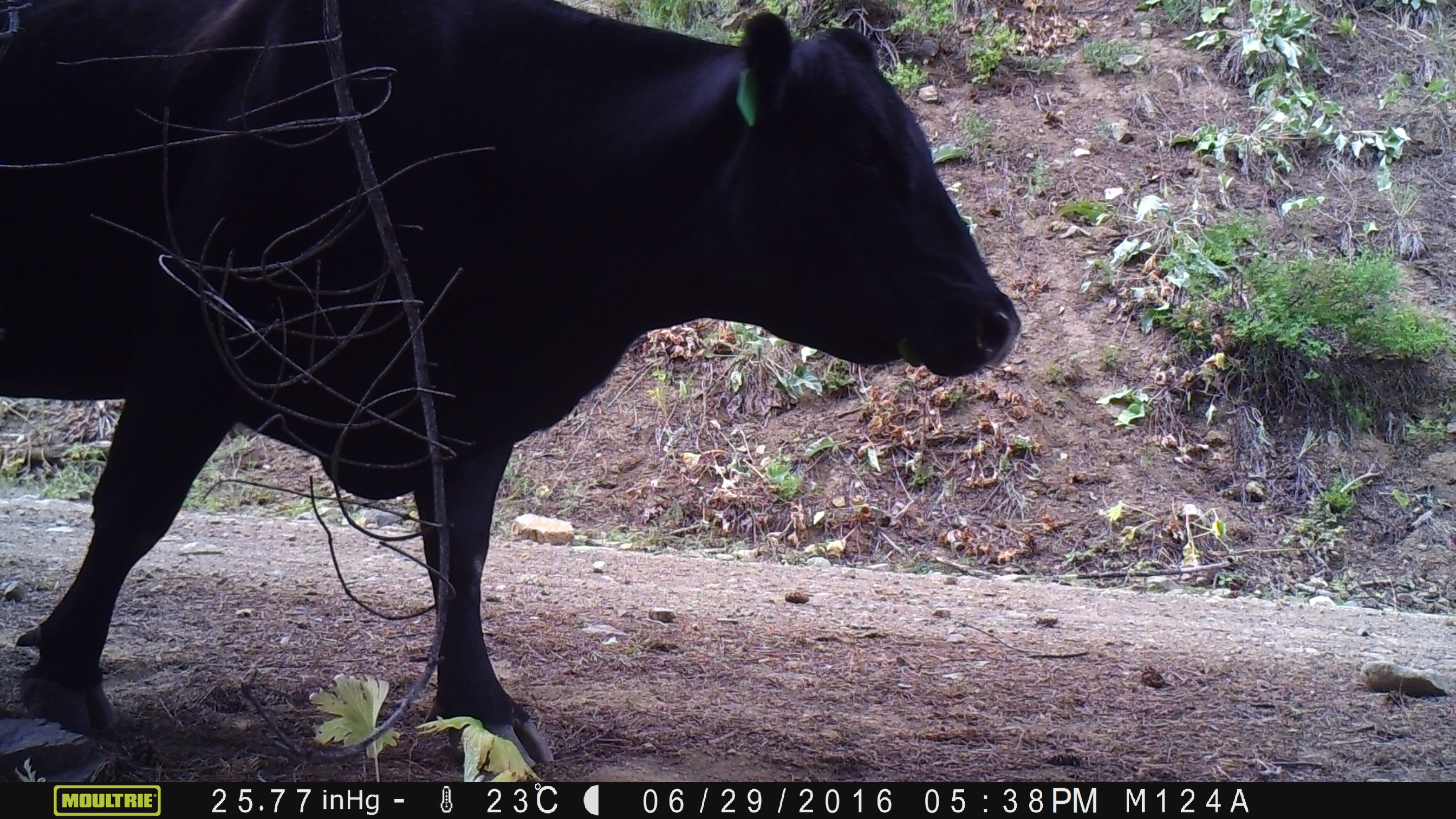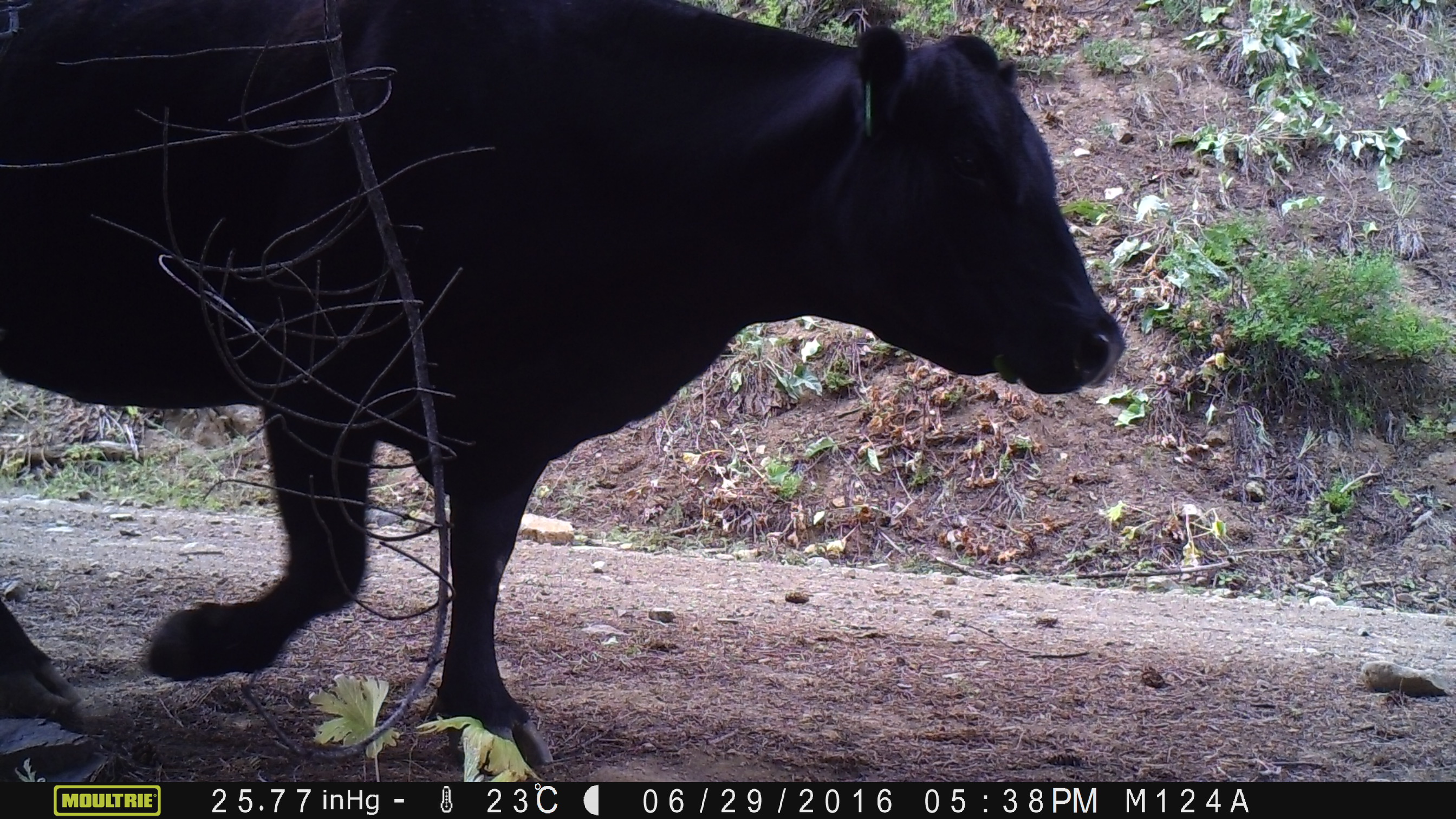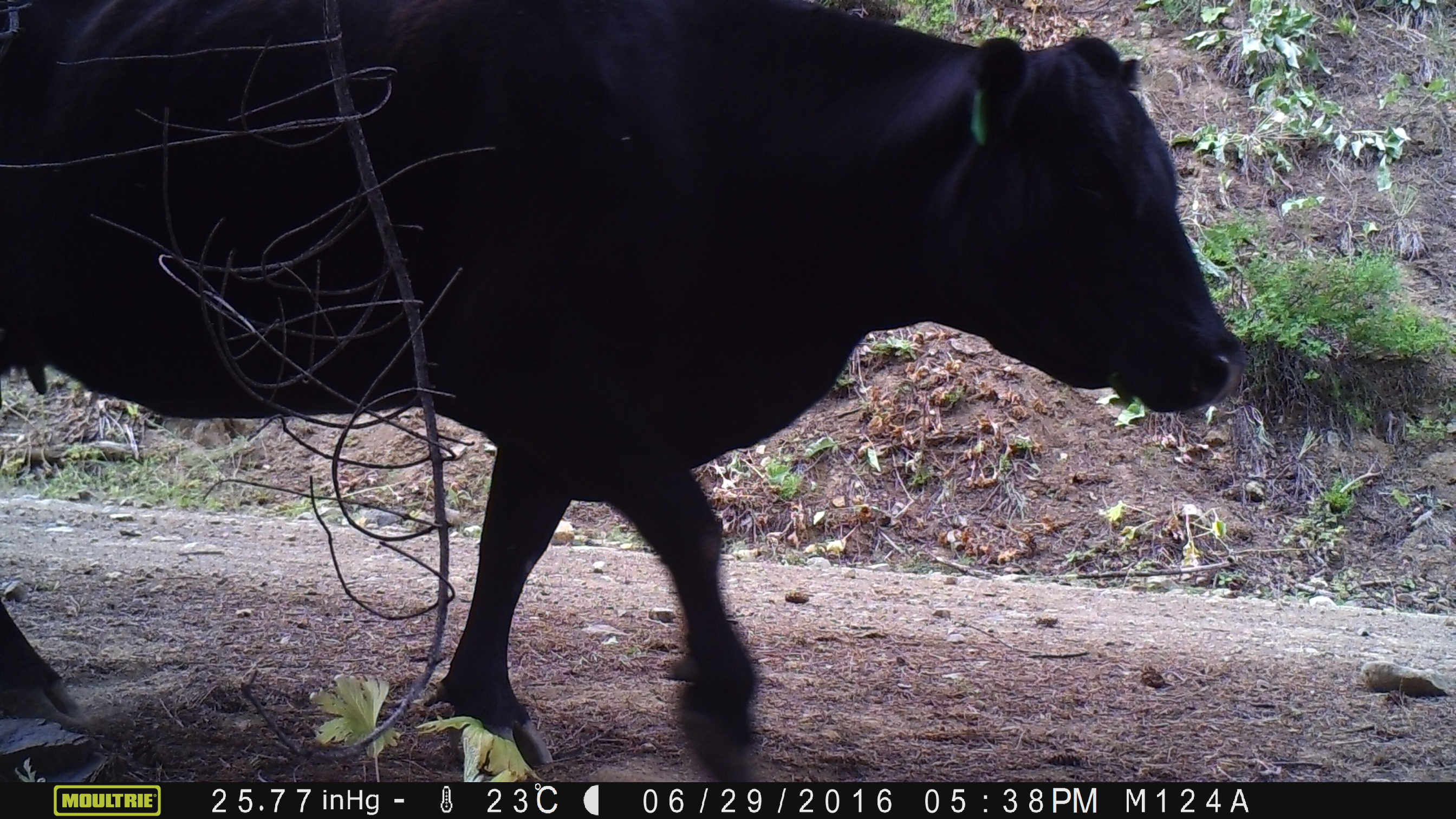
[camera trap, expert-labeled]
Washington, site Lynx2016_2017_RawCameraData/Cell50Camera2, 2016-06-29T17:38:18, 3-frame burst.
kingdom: Animalia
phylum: Chordata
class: Mammalia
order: Artiodactyla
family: Bovidae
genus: Bos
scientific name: Bos taurus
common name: domestic cattle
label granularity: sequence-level